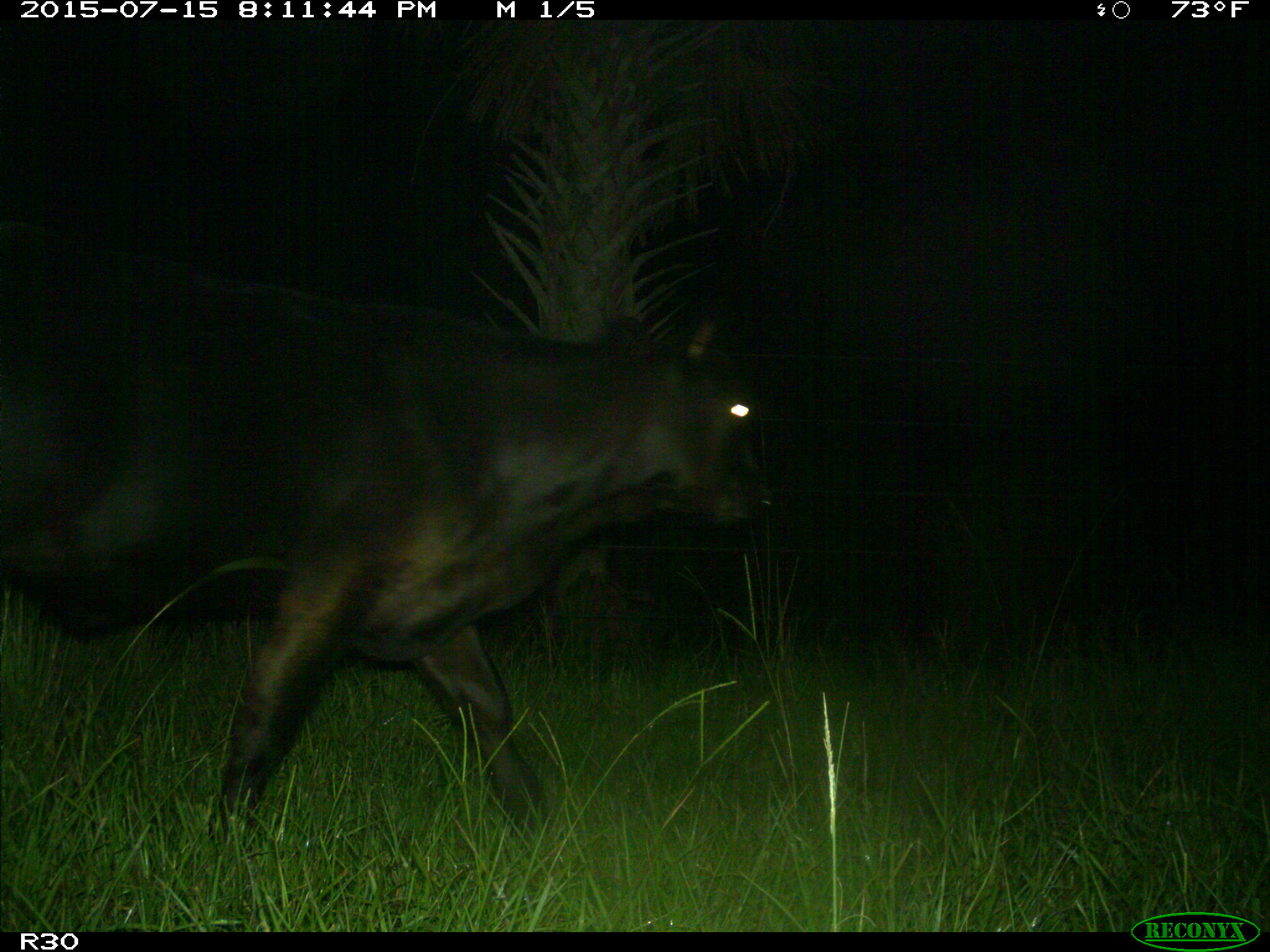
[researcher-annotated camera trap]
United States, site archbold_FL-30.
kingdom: Animalia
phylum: Chordata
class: Mammalia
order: Artiodactyla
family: Bovidae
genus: Bos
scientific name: Bos taurus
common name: domestic cow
Bos taurus (domestic cow).